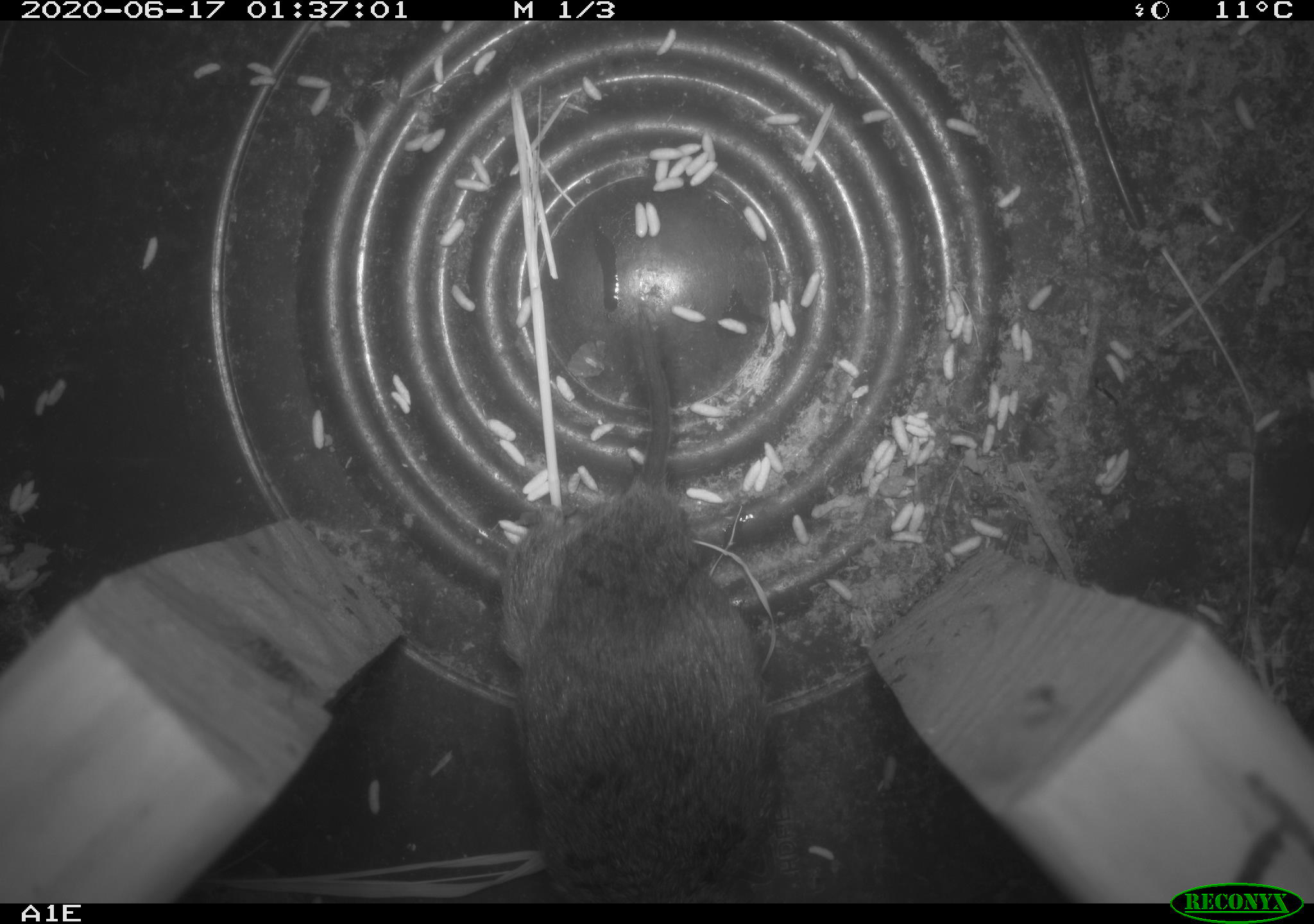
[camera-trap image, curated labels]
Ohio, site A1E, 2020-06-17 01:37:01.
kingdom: Animalia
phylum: Chordata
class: Mammalia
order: Rodentia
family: Cricetidae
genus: Microtus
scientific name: Microtus pennsylvanicus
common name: meadow vole